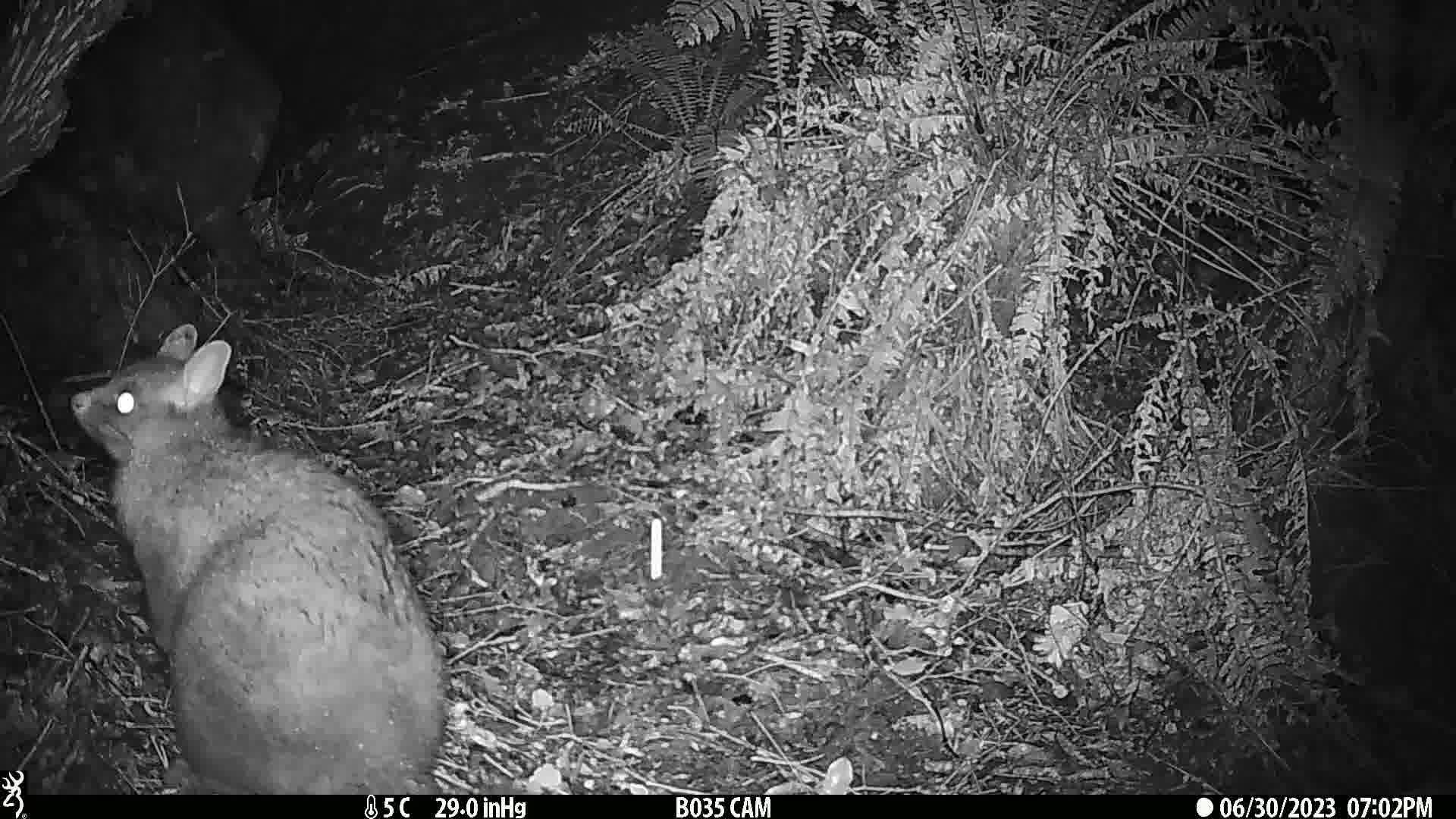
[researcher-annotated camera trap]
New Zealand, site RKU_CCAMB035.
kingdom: Animalia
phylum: Chordata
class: Mammalia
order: Diprotodontia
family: Phalangeridae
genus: Trichosurus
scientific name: Trichosurus vulpecula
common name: common brushtail possum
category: possum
Possum (common brushtail possum) (Trichosurus vulpecula).